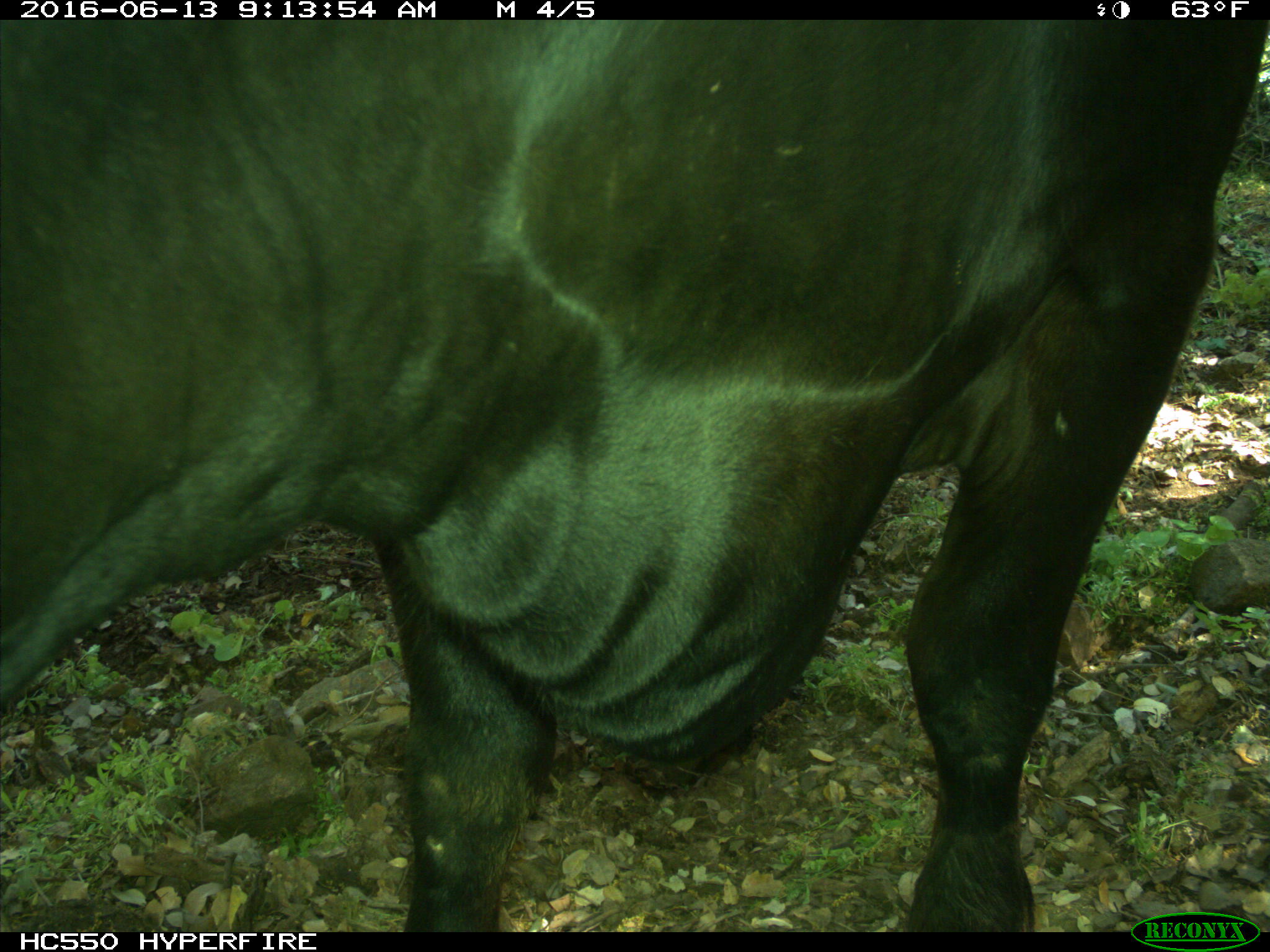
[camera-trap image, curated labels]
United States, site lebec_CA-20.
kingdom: Animalia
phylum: Chordata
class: Mammalia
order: Artiodactyla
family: Bovidae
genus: Bos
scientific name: Bos taurus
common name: domestic cow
Bos taurus (domestic cow).